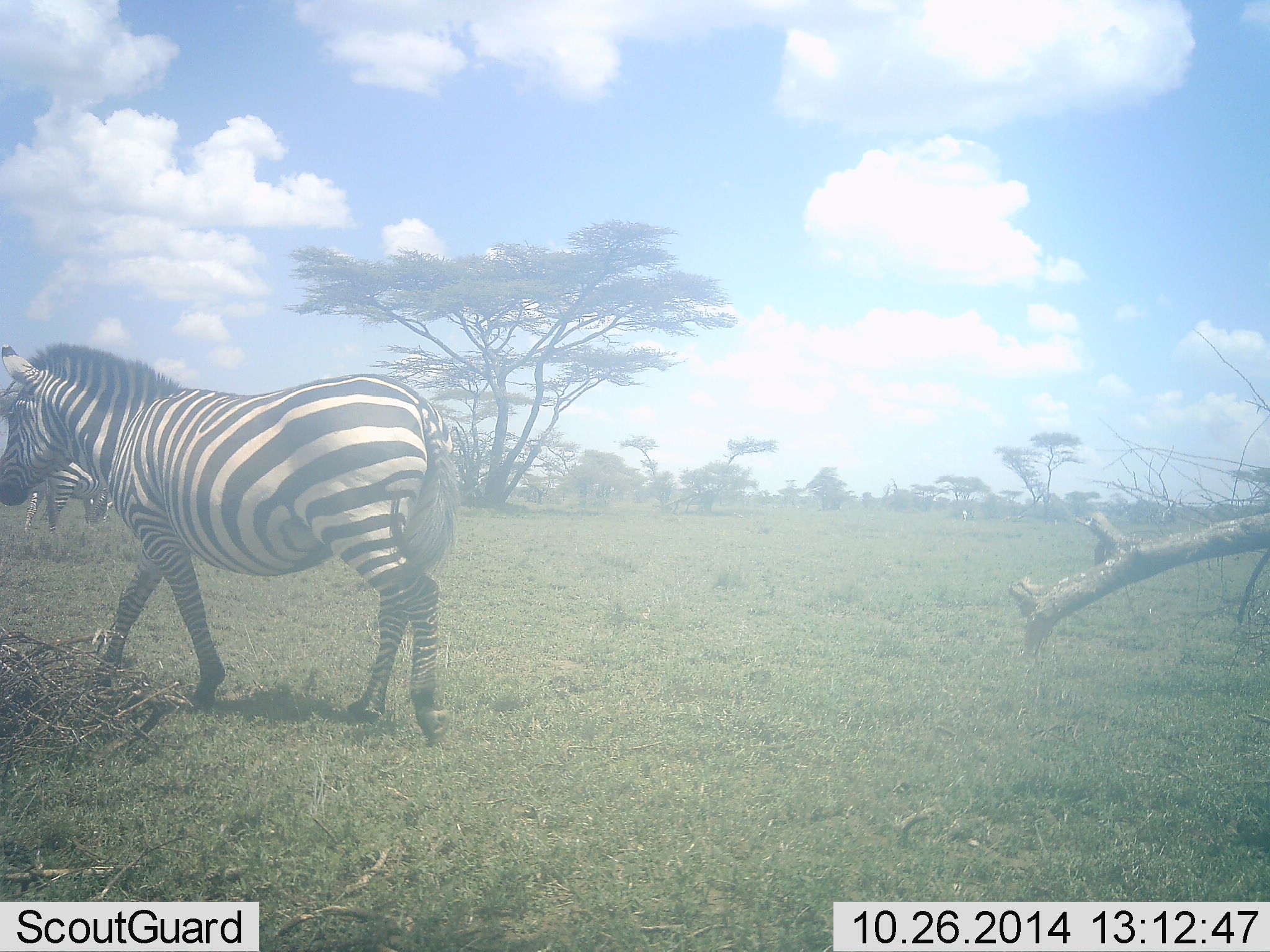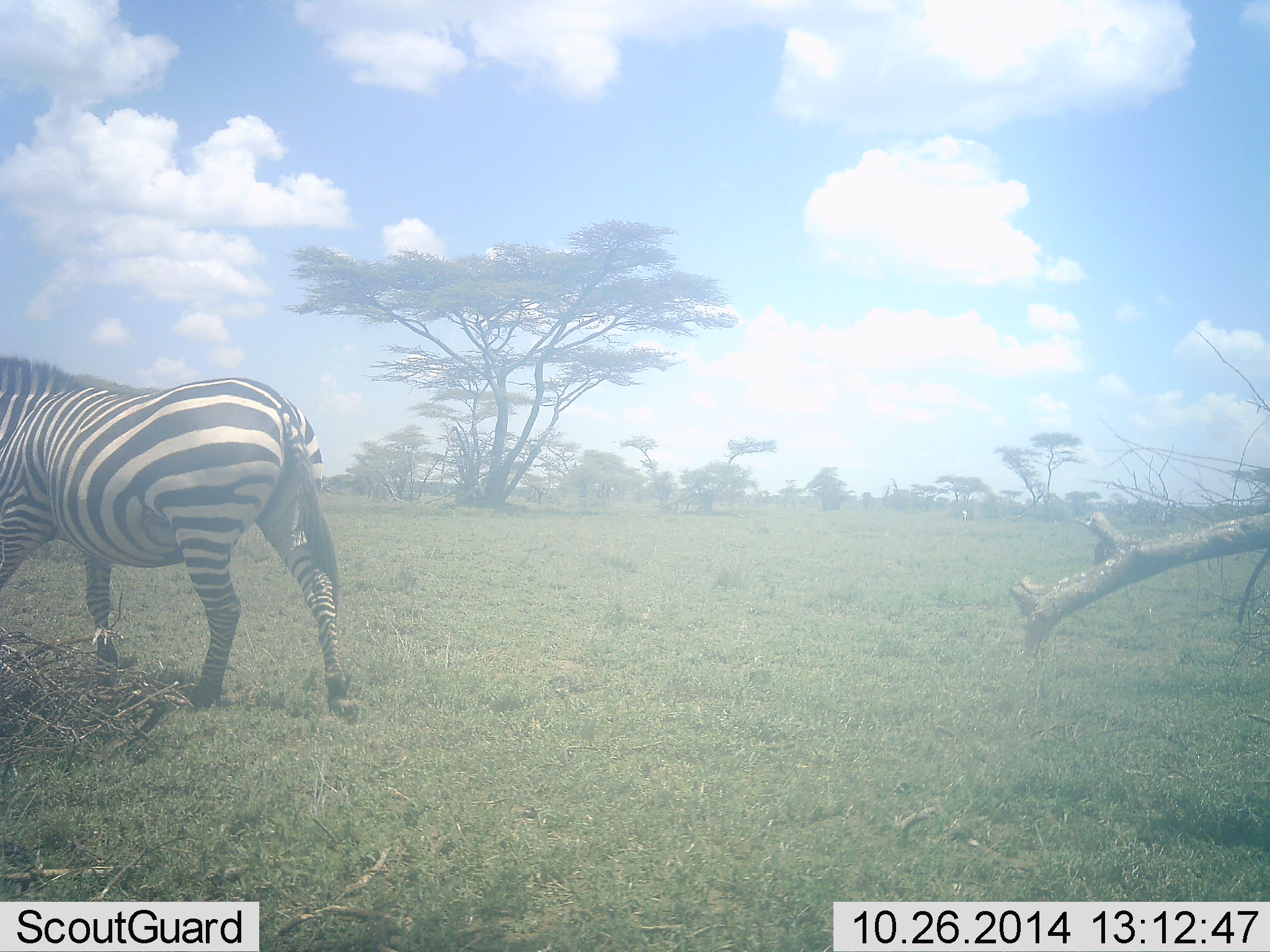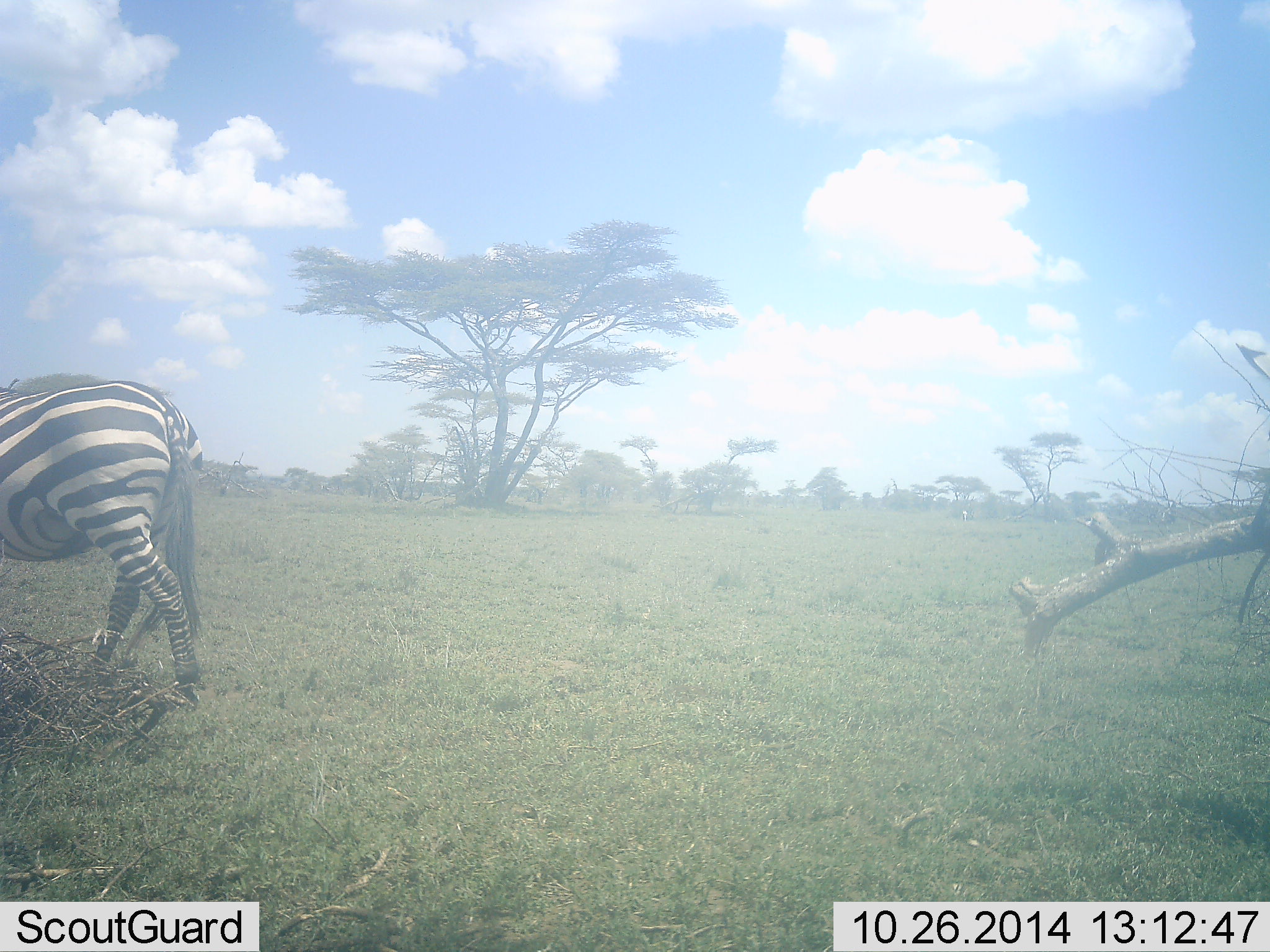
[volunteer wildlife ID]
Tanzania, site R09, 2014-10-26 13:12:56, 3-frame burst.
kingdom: Animalia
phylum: Chordata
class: Mammalia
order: Perissodactyla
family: Equidae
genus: Equus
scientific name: Equus quagga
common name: plains zebra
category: zebra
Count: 1.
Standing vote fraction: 0%.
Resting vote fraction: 0%.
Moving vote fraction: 100%.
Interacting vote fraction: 0%.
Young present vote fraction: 0%.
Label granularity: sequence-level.